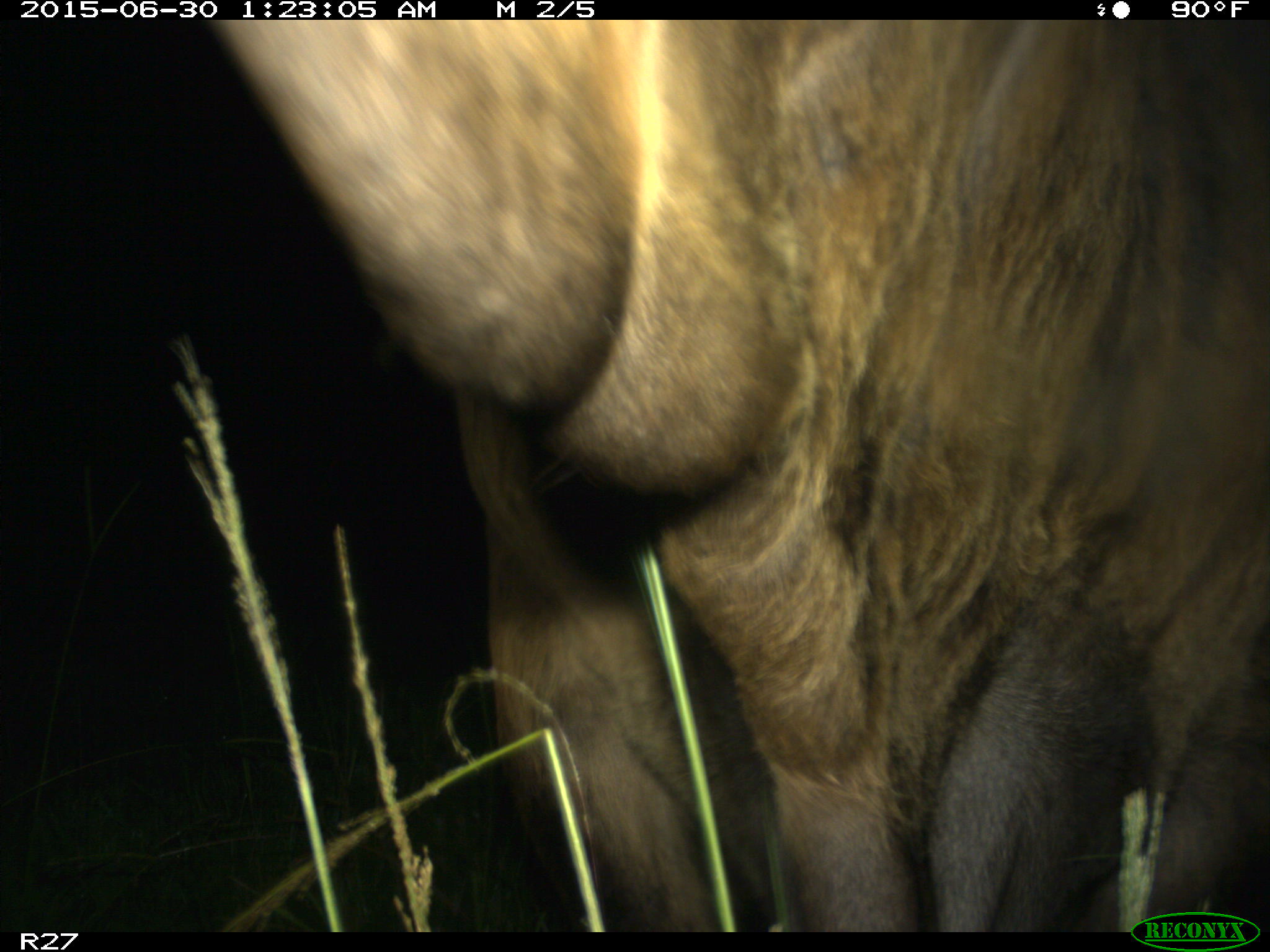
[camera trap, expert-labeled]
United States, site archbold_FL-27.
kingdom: Animalia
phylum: Chordata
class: Mammalia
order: Artiodactyla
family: Bovidae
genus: Bos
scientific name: Bos taurus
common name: domestic cow